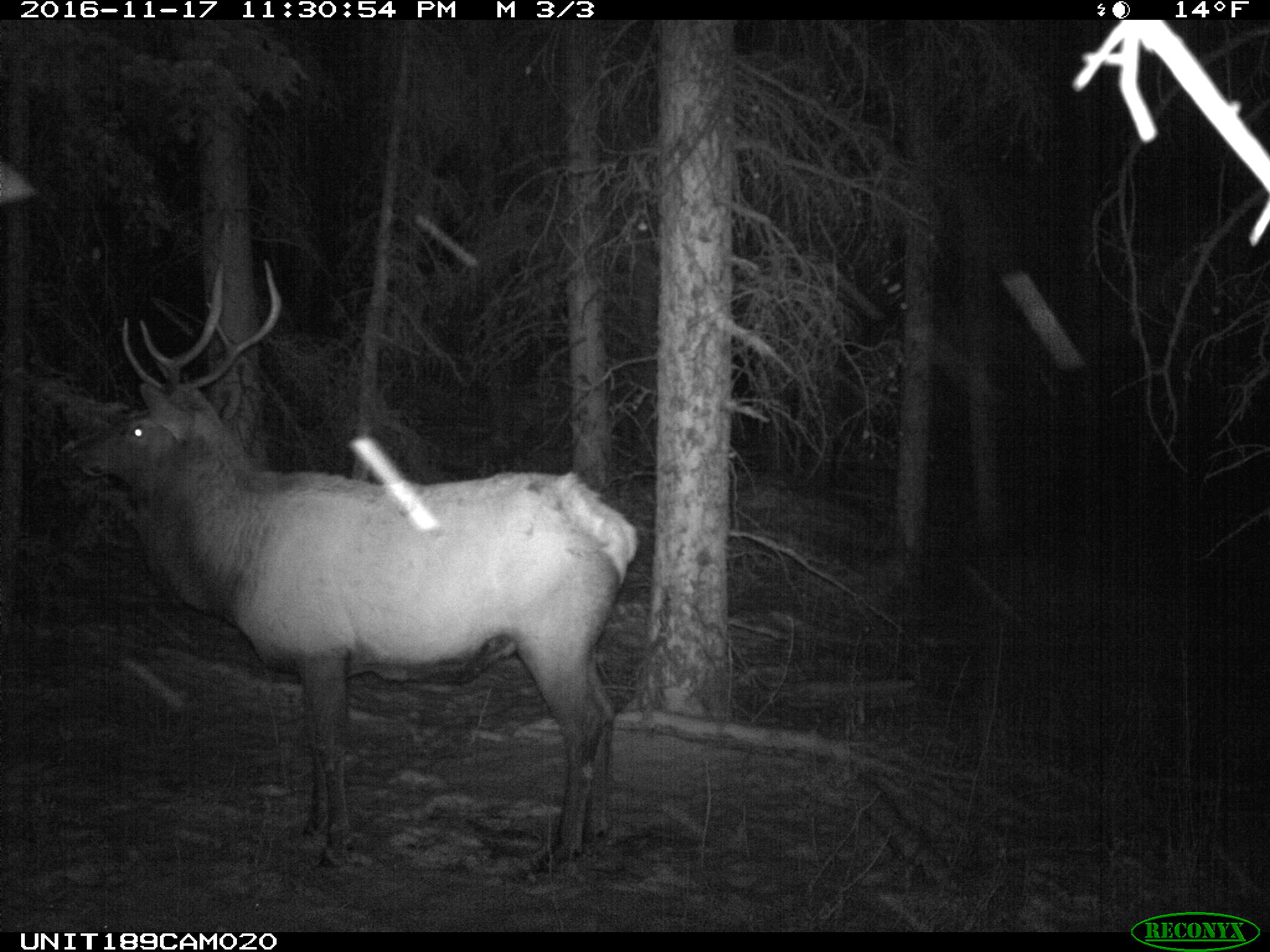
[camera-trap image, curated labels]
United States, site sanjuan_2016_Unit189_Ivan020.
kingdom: Animalia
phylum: Chordata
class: Mammalia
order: Artiodactyla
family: Cervidae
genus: Cervus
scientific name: Cervus elaphus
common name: red deer